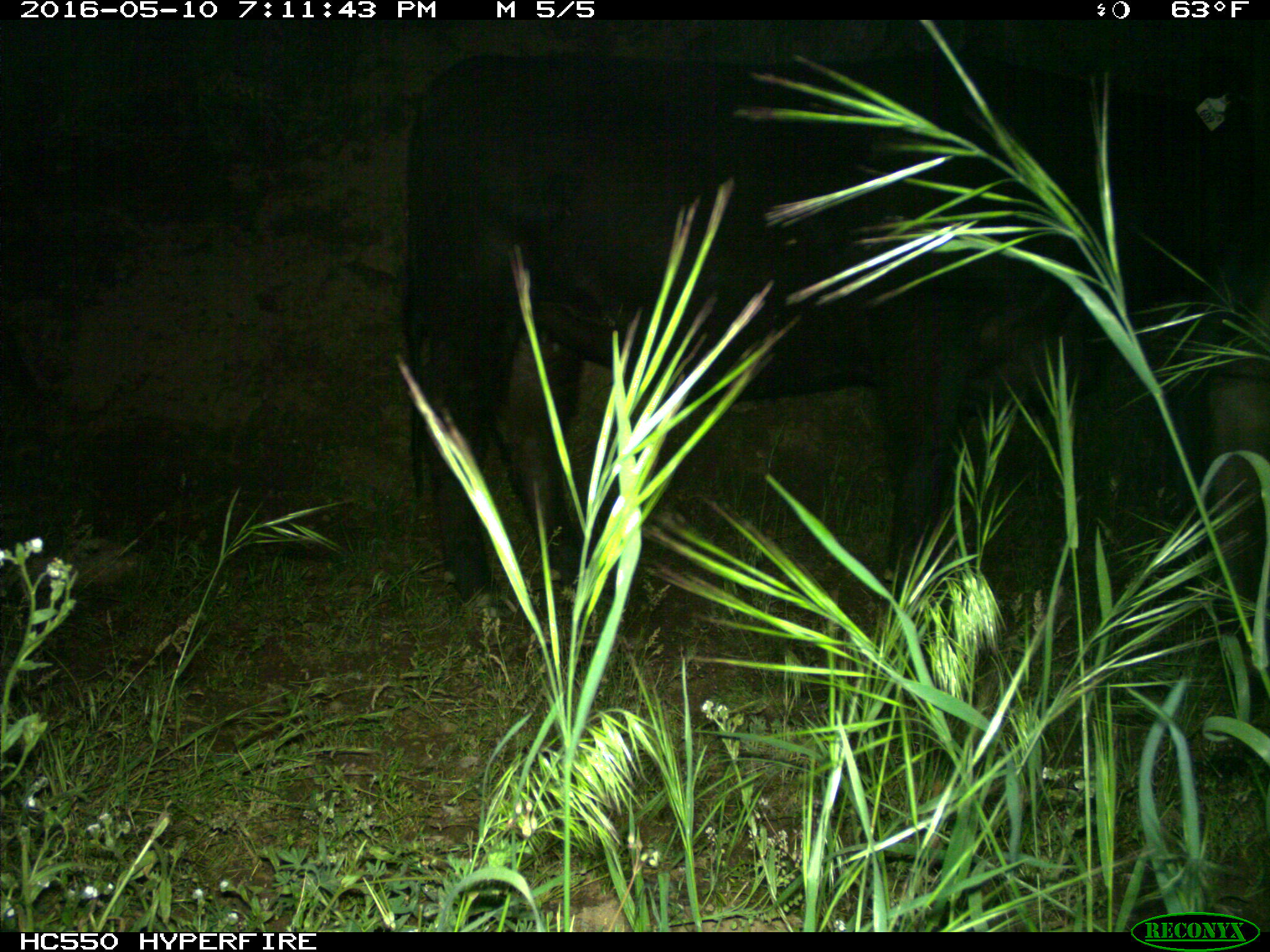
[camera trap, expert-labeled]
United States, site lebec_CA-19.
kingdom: Animalia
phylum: Chordata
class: Mammalia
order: Artiodactyla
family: Bovidae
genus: Bos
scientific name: Bos taurus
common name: domestic cow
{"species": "Bos taurus (domestic cow)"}